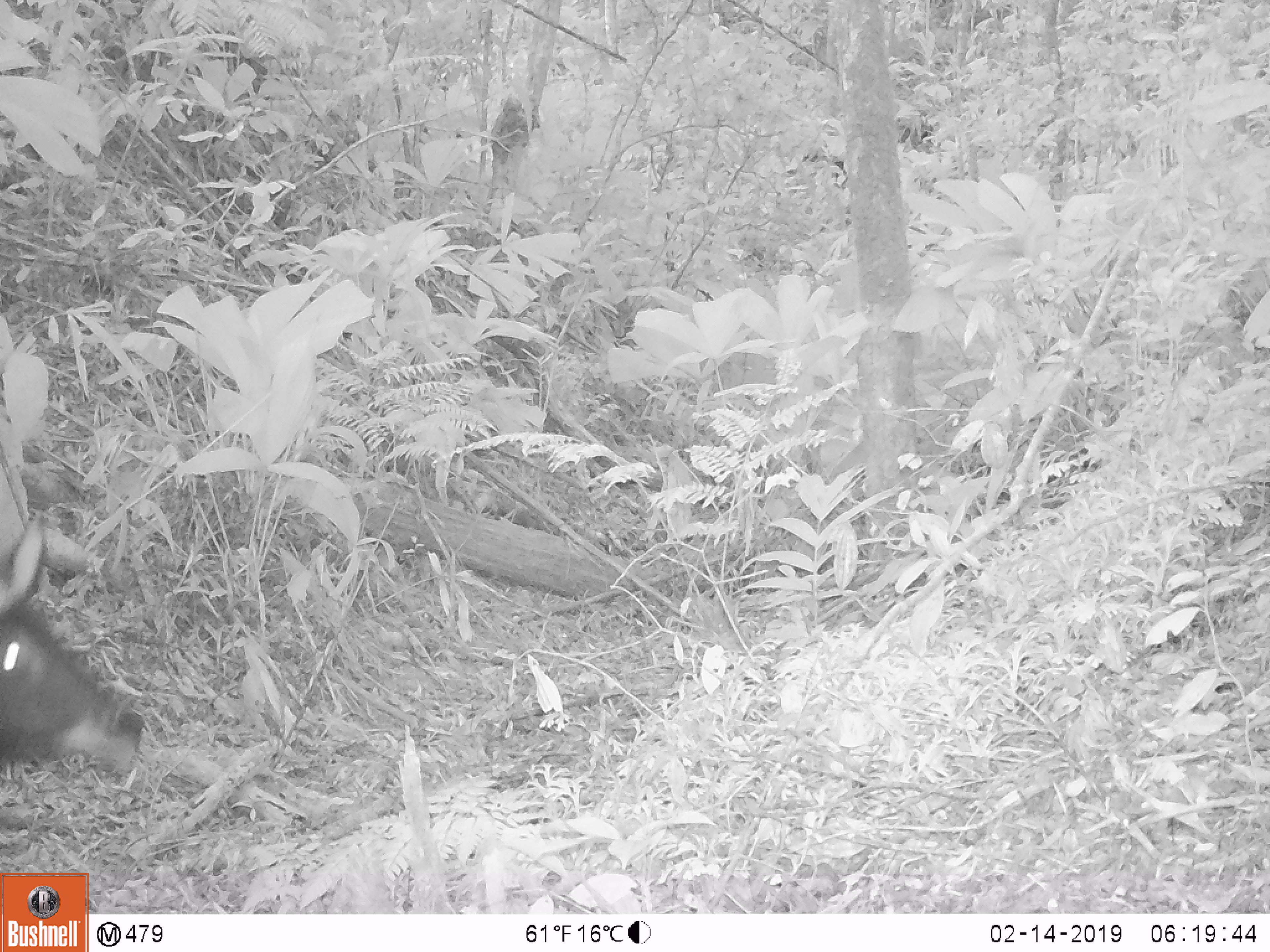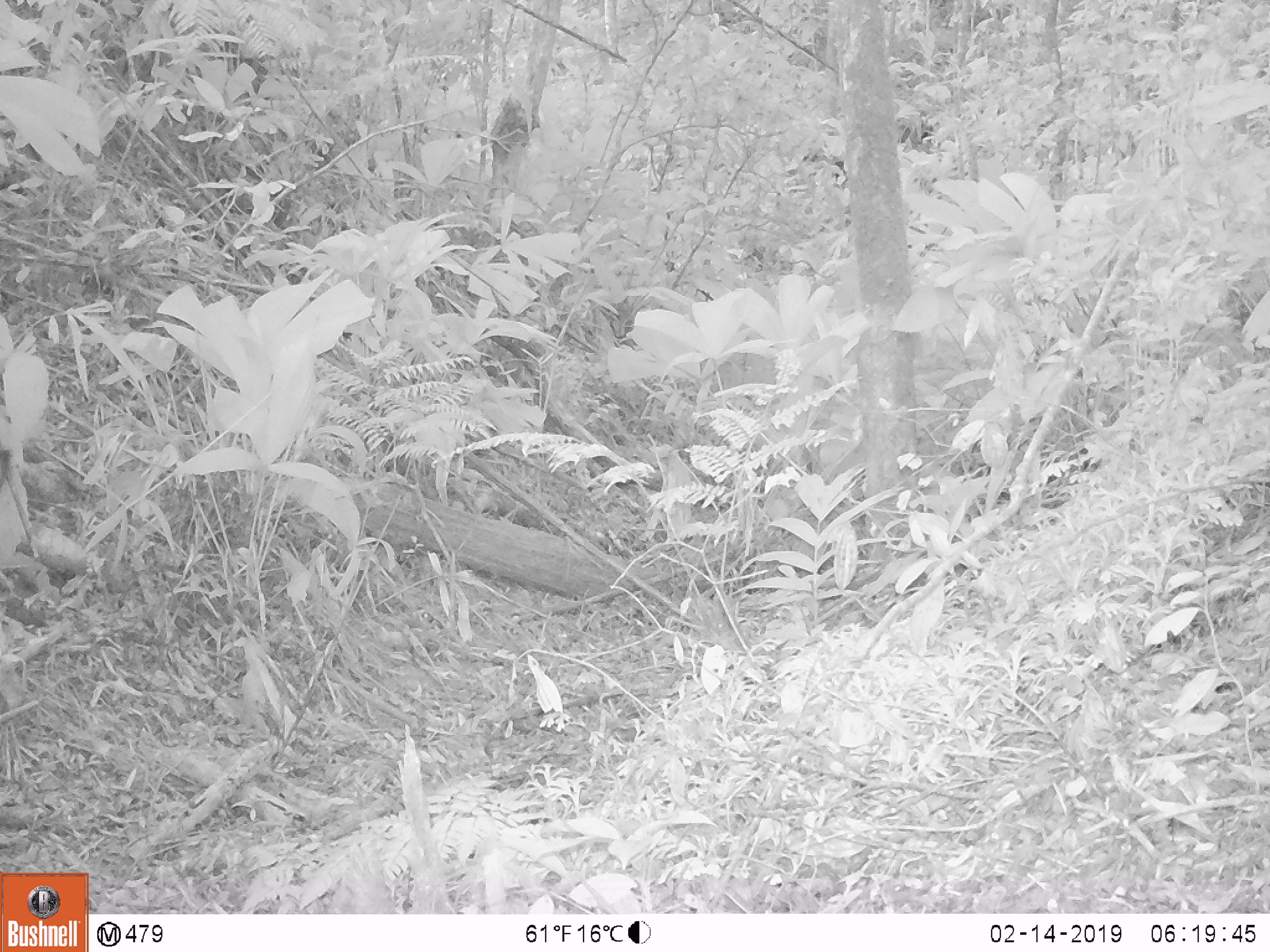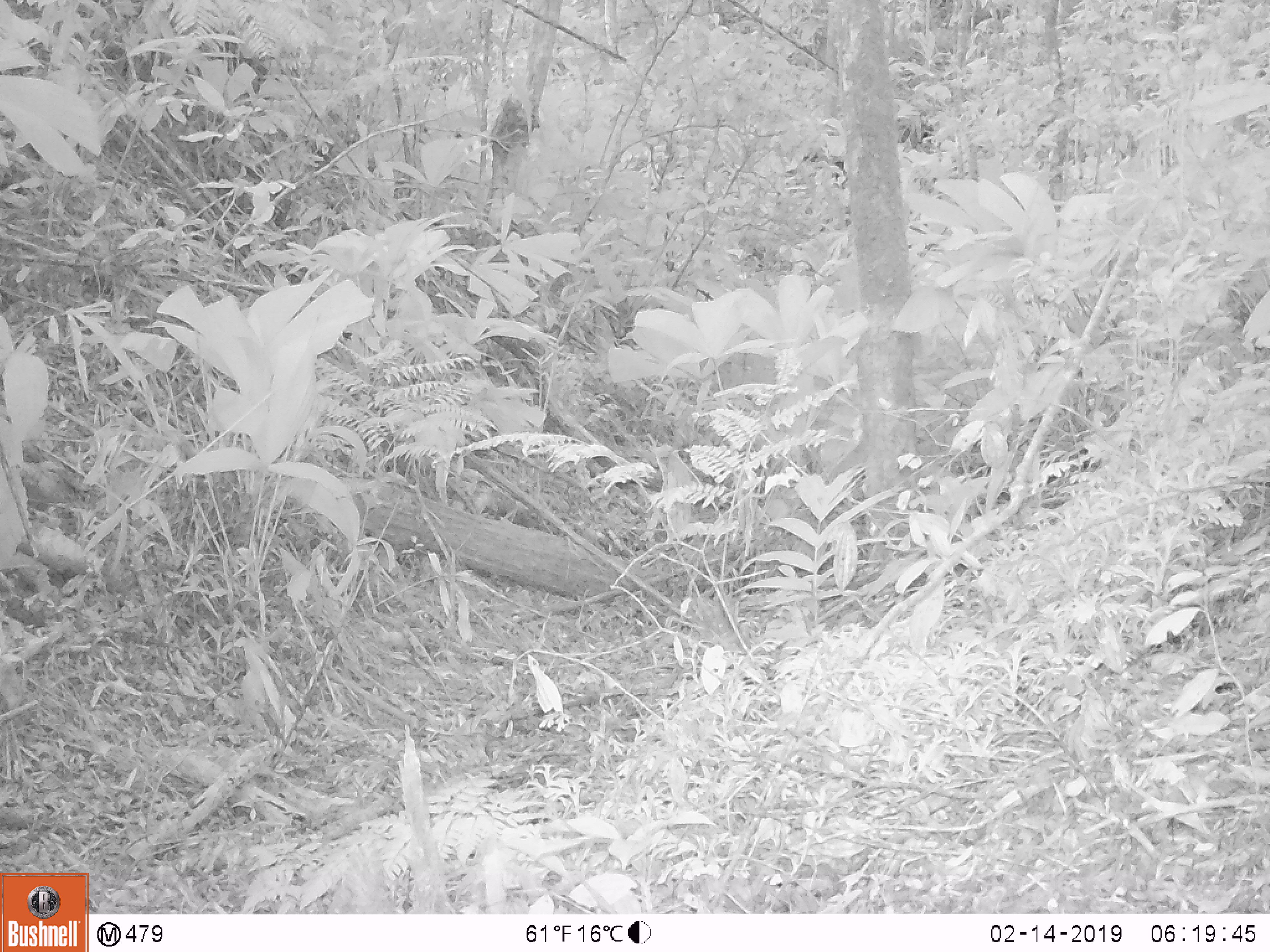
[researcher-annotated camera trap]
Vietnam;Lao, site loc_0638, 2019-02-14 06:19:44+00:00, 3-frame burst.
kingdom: Animalia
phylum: Chordata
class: Mammalia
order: Artiodactyla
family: Bovidae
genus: Capricornis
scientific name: Capricornis sumatraensis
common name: chinese serow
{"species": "chinese serow (Capricornis sumatraensis)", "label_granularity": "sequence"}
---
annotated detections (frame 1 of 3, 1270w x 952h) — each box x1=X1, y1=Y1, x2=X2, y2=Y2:
chinese serow: x1=0, y1=508, x2=144, y2=773